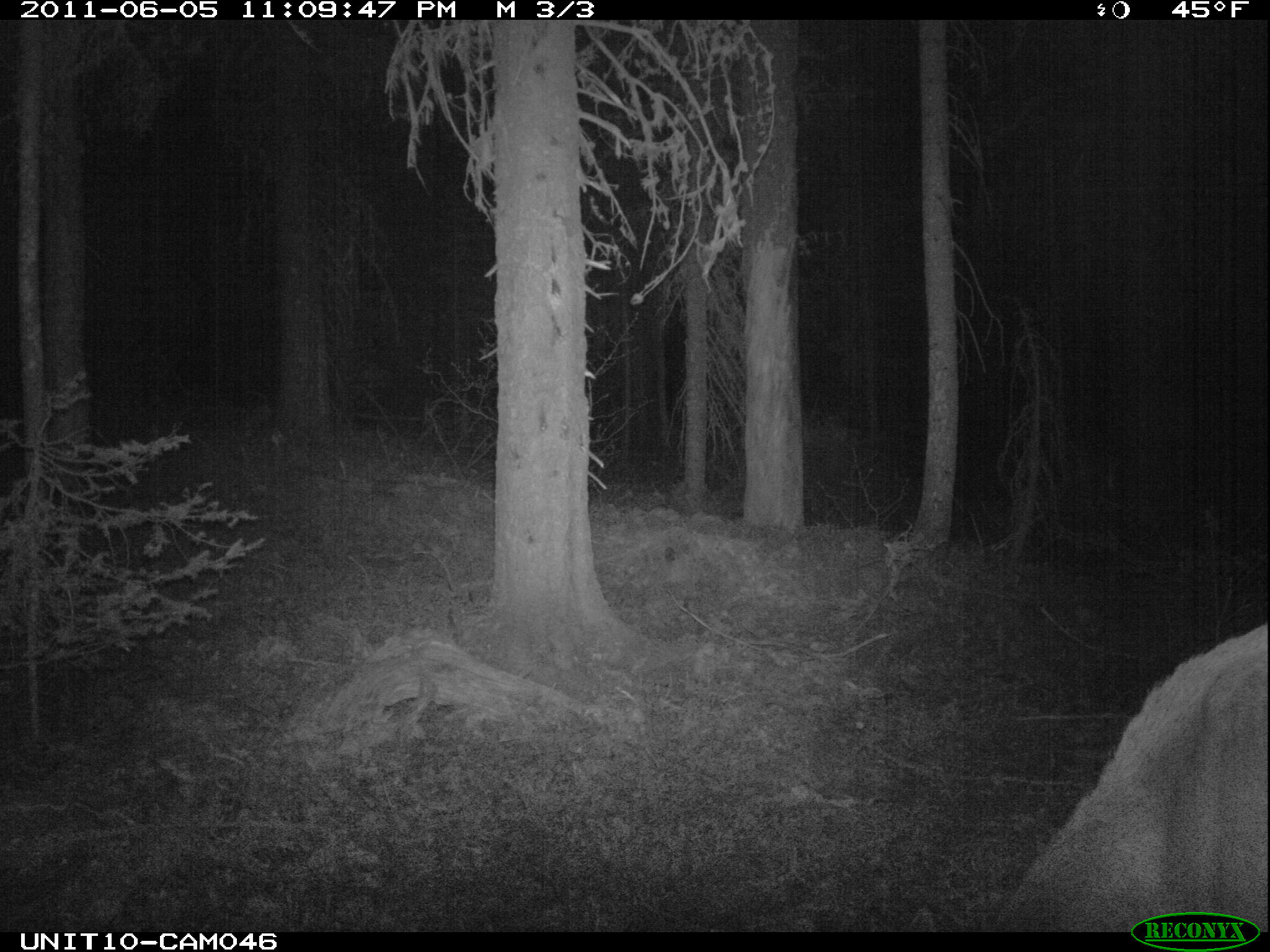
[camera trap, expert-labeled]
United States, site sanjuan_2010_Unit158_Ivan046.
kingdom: Animalia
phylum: Chordata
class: Mammalia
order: Artiodactyla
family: Cervidae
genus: Cervus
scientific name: Cervus elaphus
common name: red deer